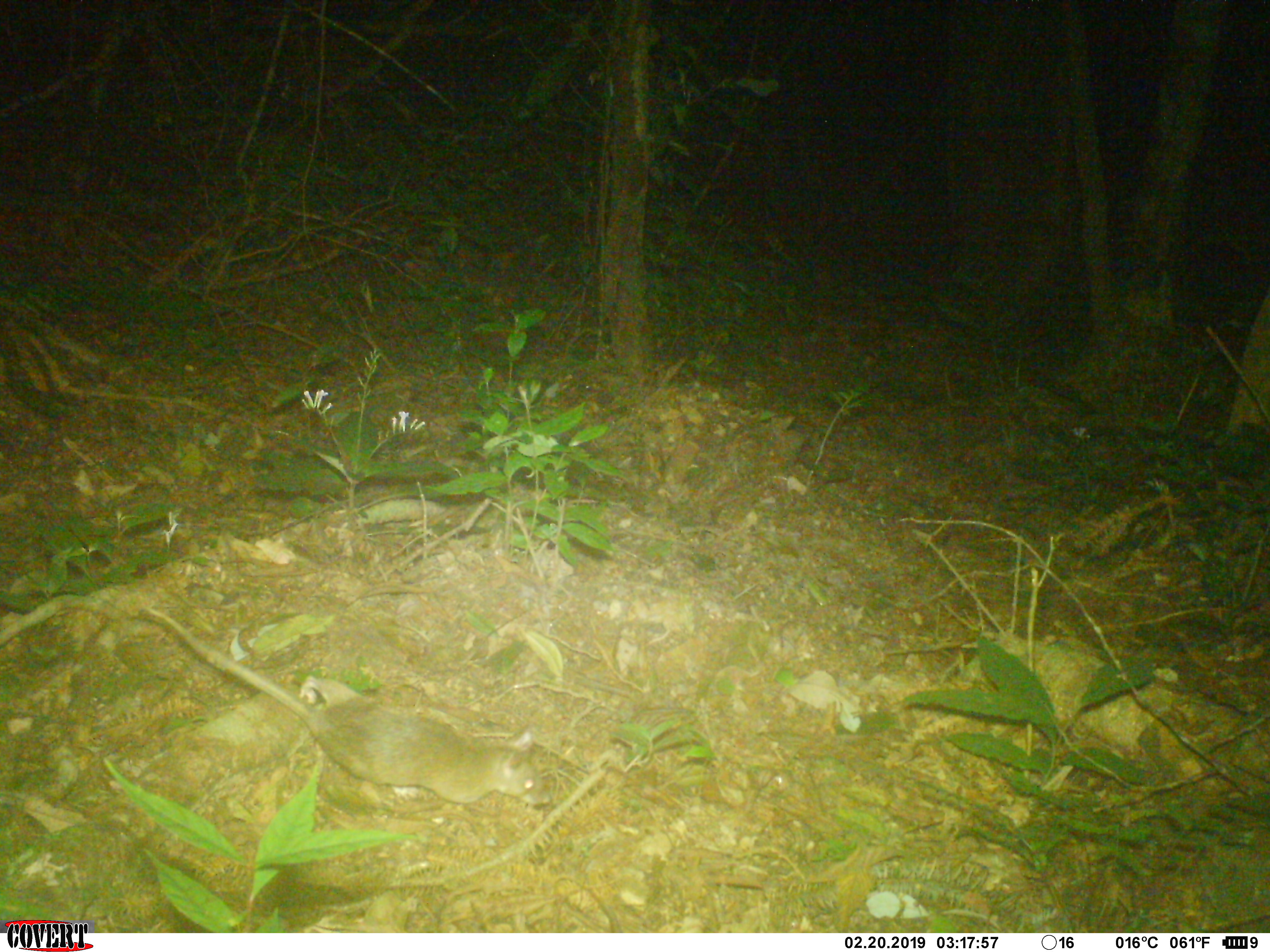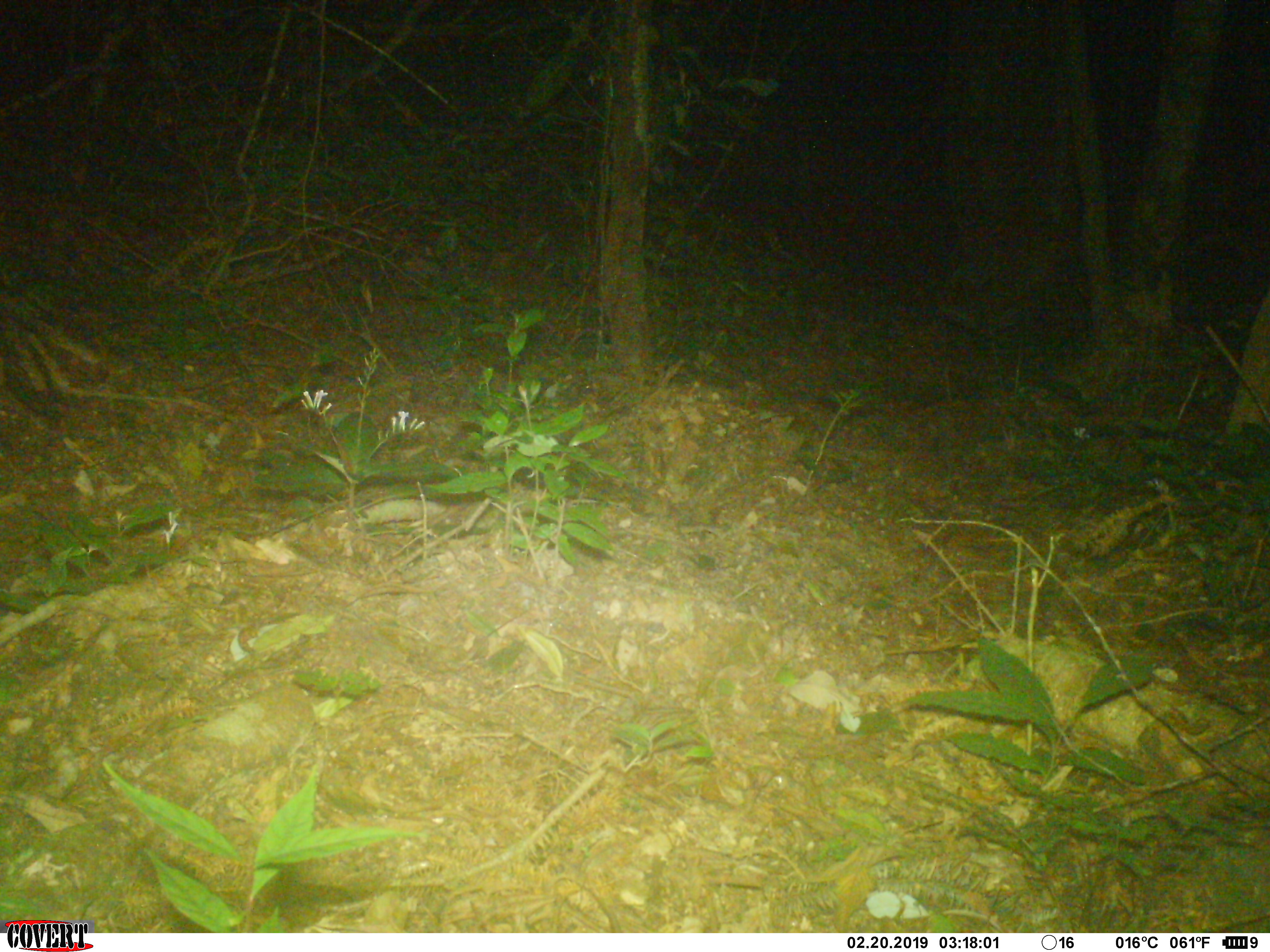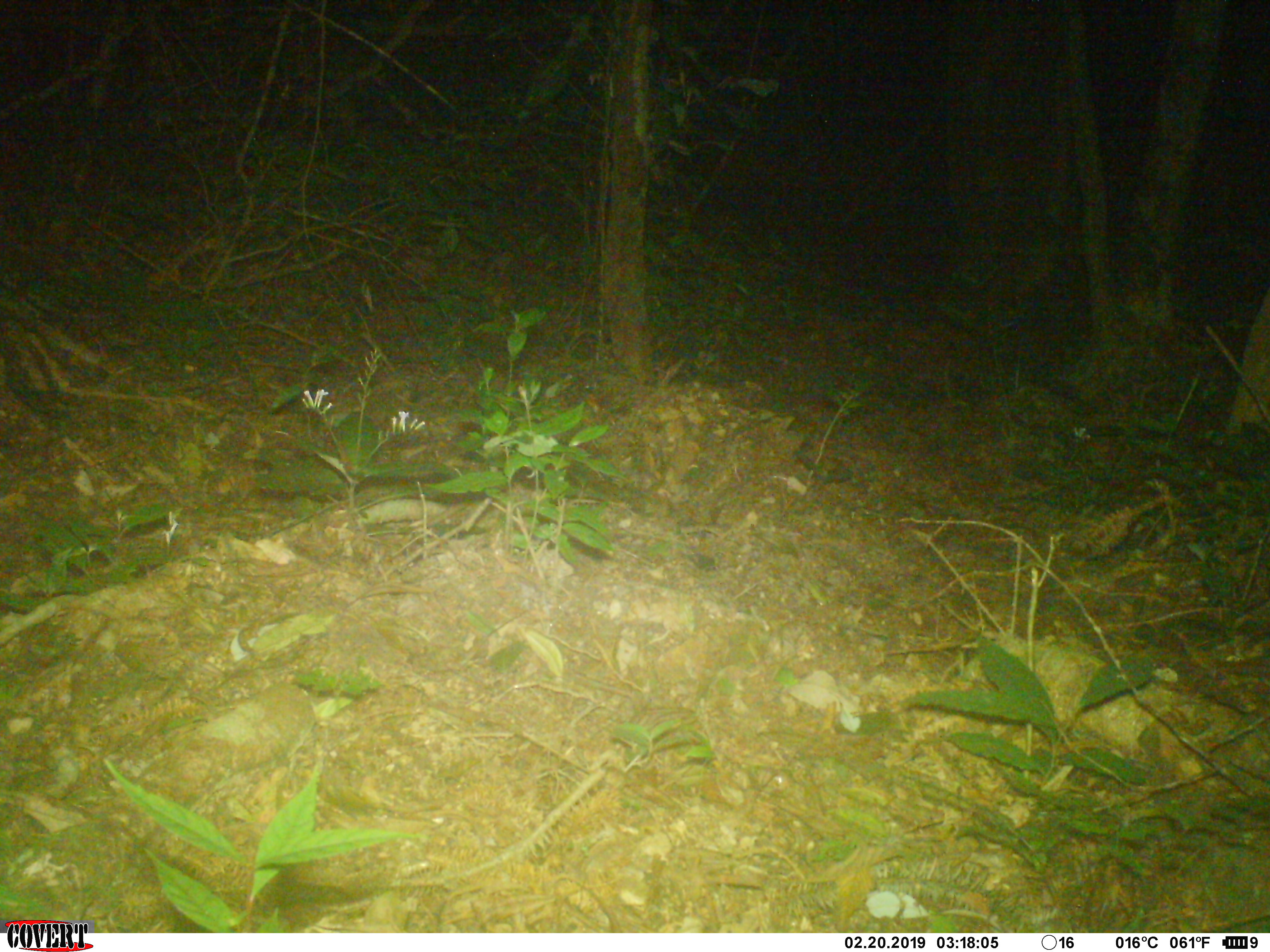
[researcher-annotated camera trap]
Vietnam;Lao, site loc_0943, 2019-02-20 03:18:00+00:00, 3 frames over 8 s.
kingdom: Animalia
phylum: Chordata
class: Mammalia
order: Rodentia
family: Muridae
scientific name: Muridae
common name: old-world mice and rats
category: unidentified murid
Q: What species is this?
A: Unidentified murid (old-world mice and rats) (Muridae).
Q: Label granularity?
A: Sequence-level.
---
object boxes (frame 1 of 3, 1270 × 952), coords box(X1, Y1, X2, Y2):
unidentified murid: box(140, 603, 551, 808)